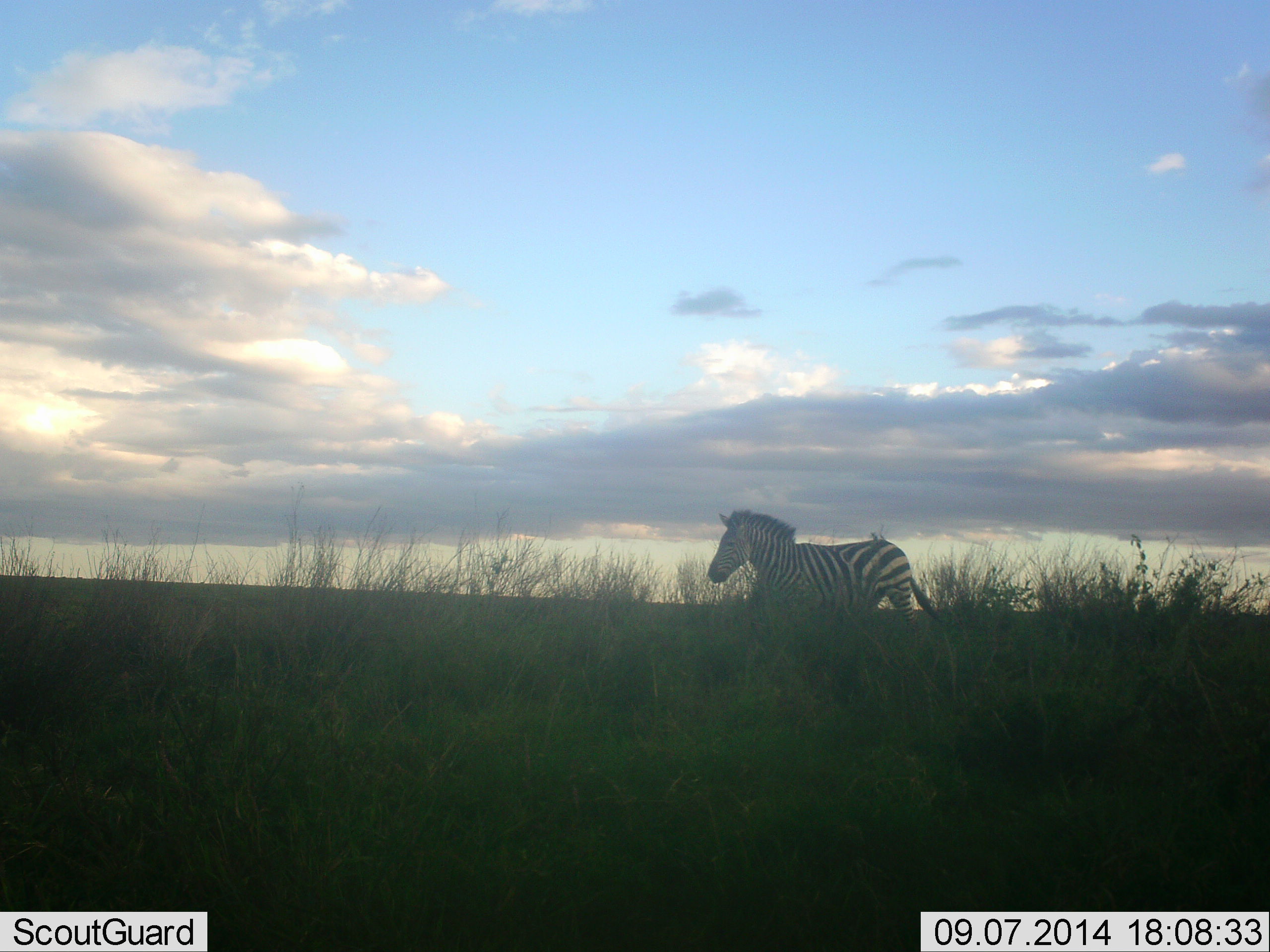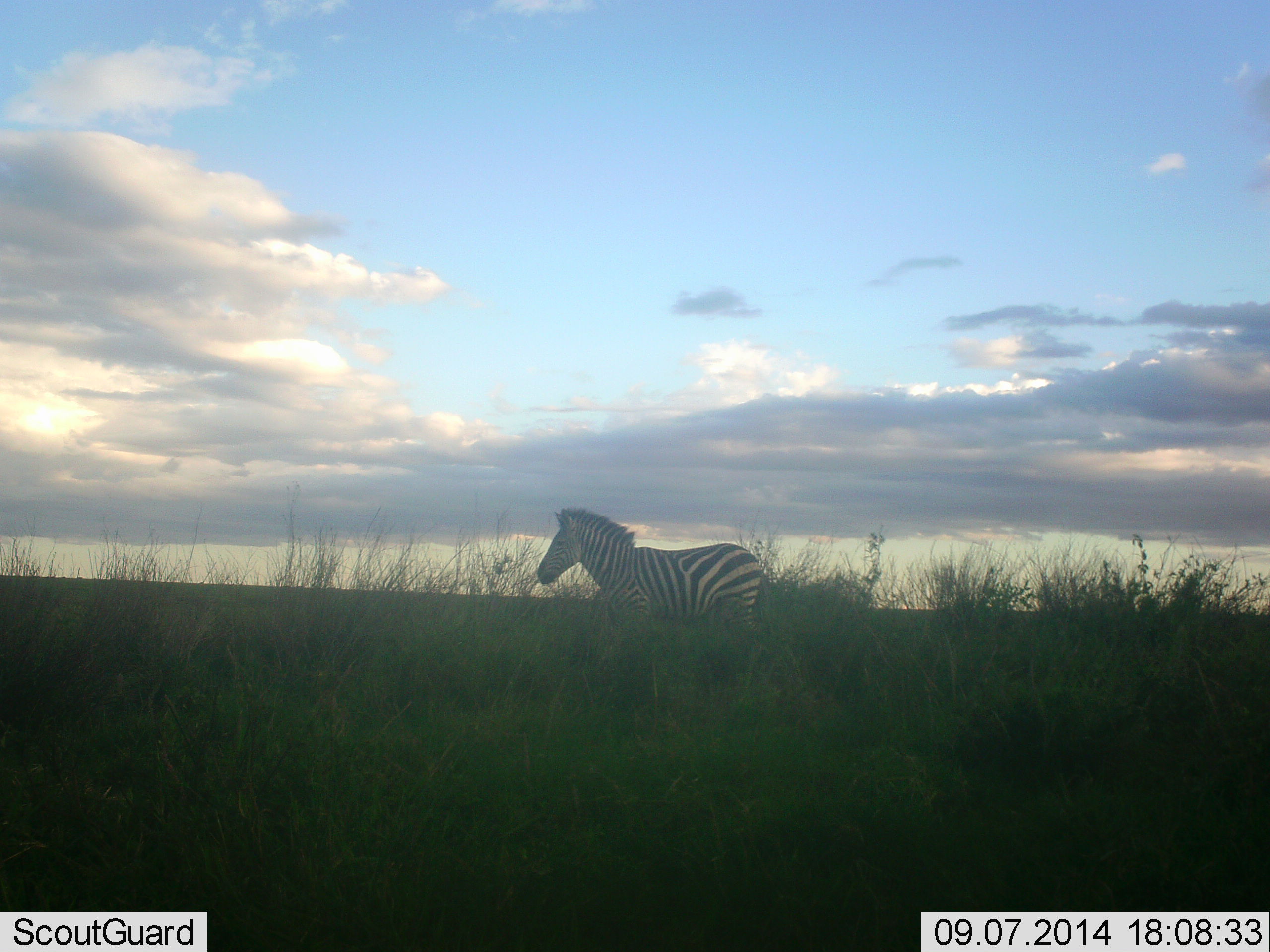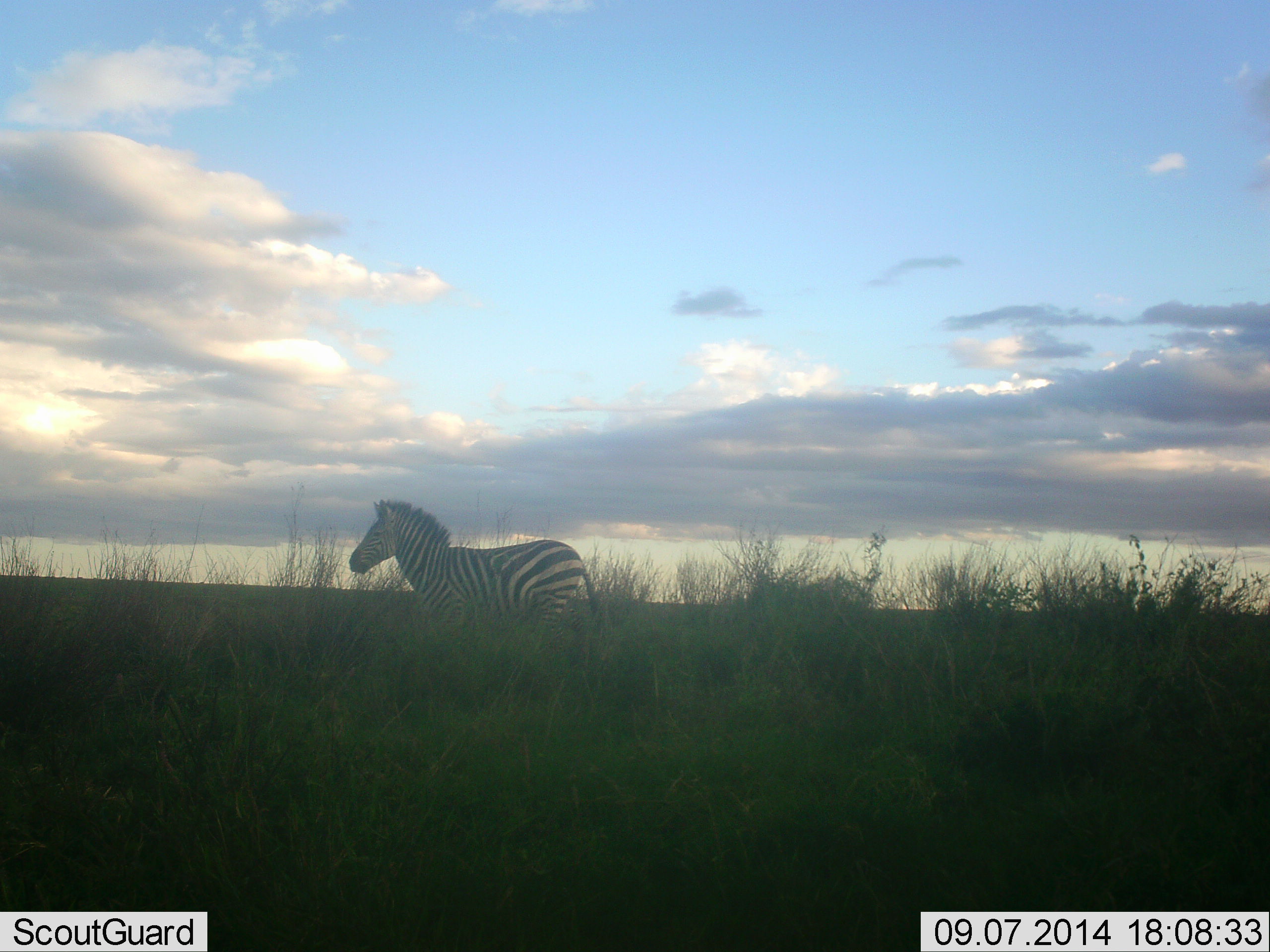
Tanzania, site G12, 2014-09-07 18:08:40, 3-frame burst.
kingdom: Animalia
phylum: Chordata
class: Mammalia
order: Perissodactyla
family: Equidae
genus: Equus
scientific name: Equus quagga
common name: plains zebra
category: zebra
Zebra (plains zebra) (Equus quagga), count 1. Behavior (volunteer vote fractions): standing 0%, resting 0%, moving 100%, interacting 0%. Young present (vote fraction): 0%. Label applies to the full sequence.